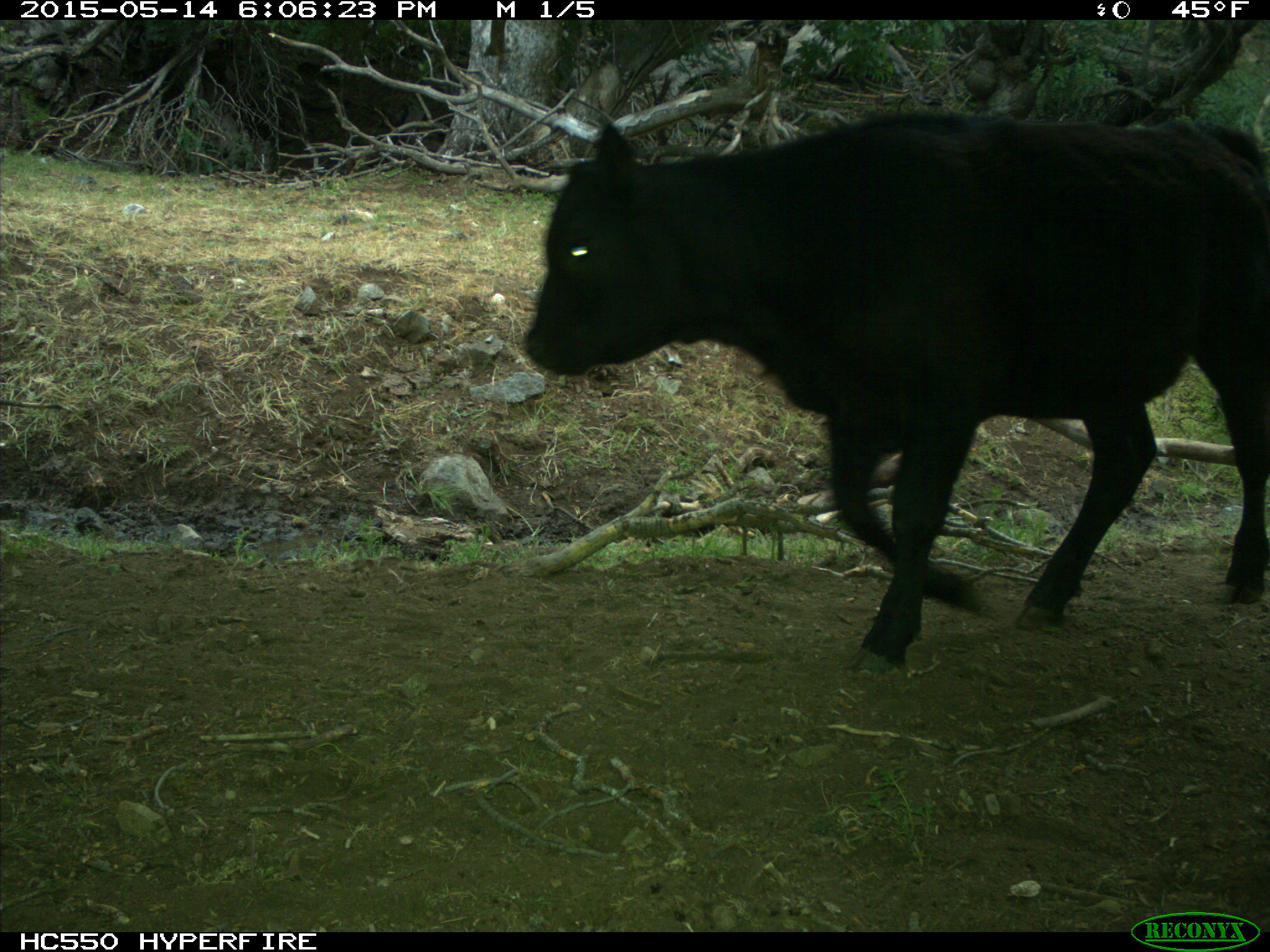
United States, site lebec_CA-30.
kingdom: Animalia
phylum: Chordata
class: Mammalia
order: Artiodactyla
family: Bovidae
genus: Bos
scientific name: Bos taurus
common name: domestic cow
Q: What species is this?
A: Bos taurus (domestic cow).